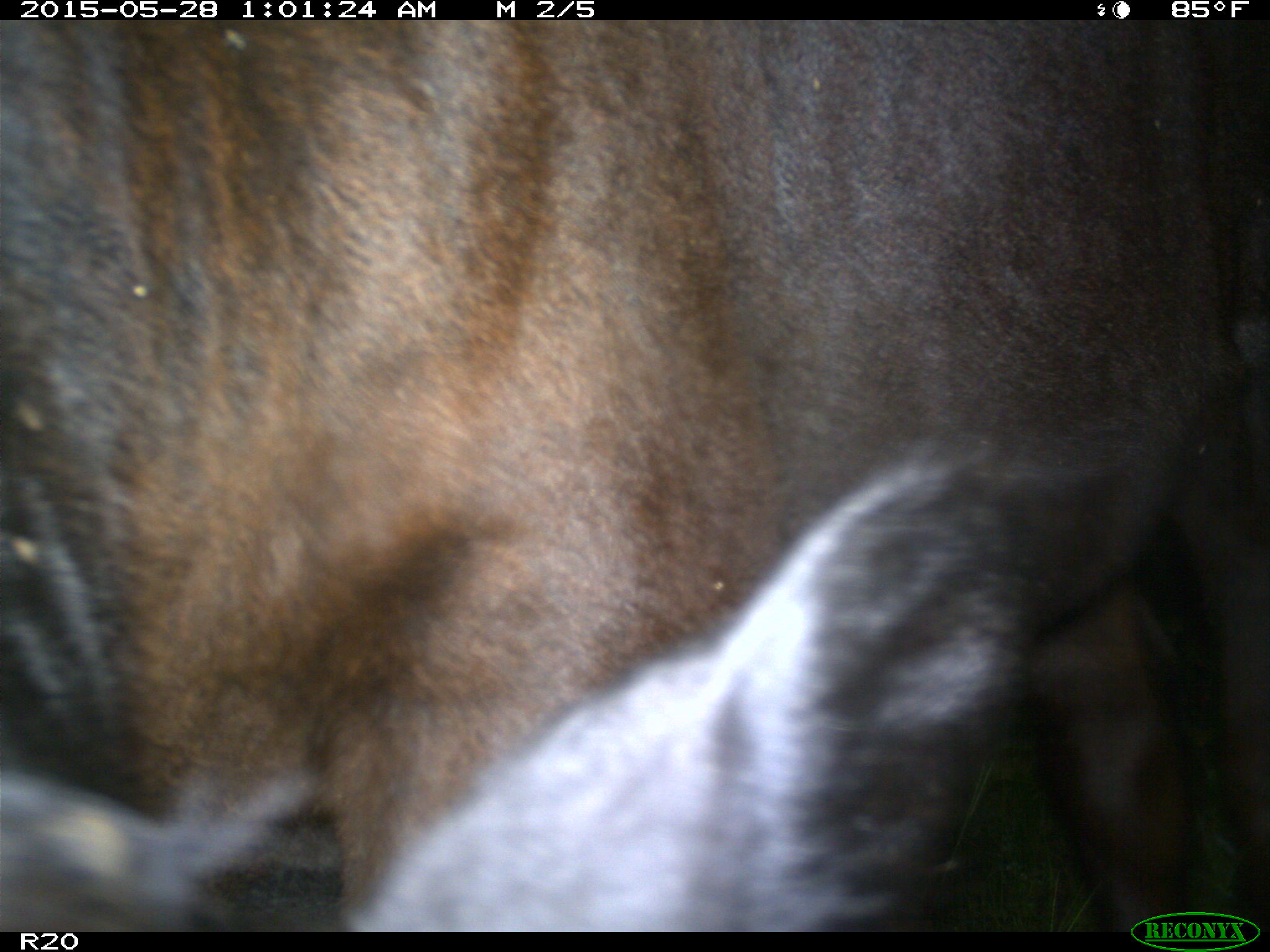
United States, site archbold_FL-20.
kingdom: Animalia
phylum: Chordata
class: Mammalia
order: Artiodactyla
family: Bovidae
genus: Bos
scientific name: Bos taurus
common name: domestic cow